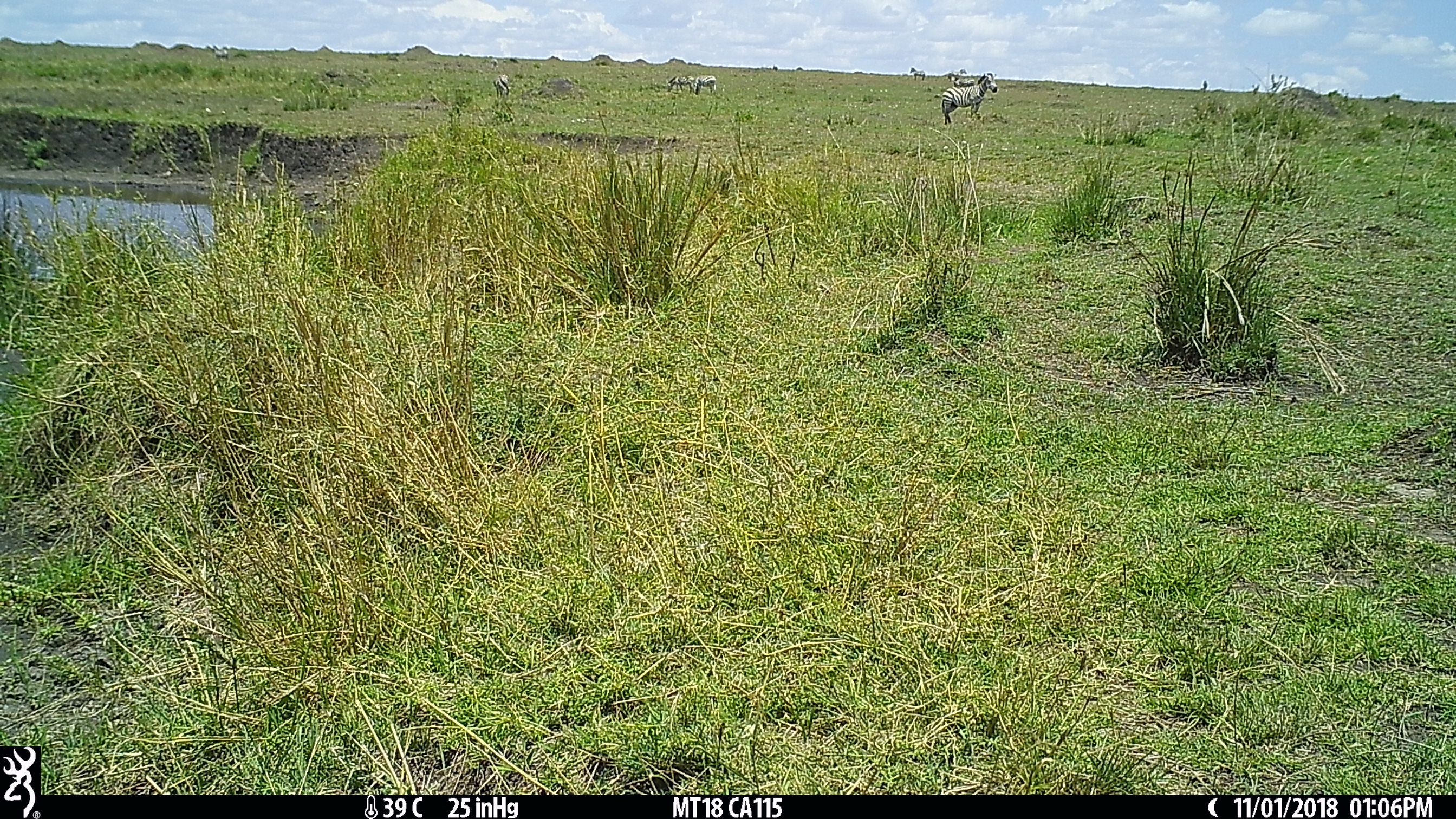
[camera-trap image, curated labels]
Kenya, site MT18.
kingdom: Animalia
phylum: Chordata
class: Mammalia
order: Perissodactyla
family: Equidae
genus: Equus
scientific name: Equus quagga burchellii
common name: burchell's zebra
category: zebra